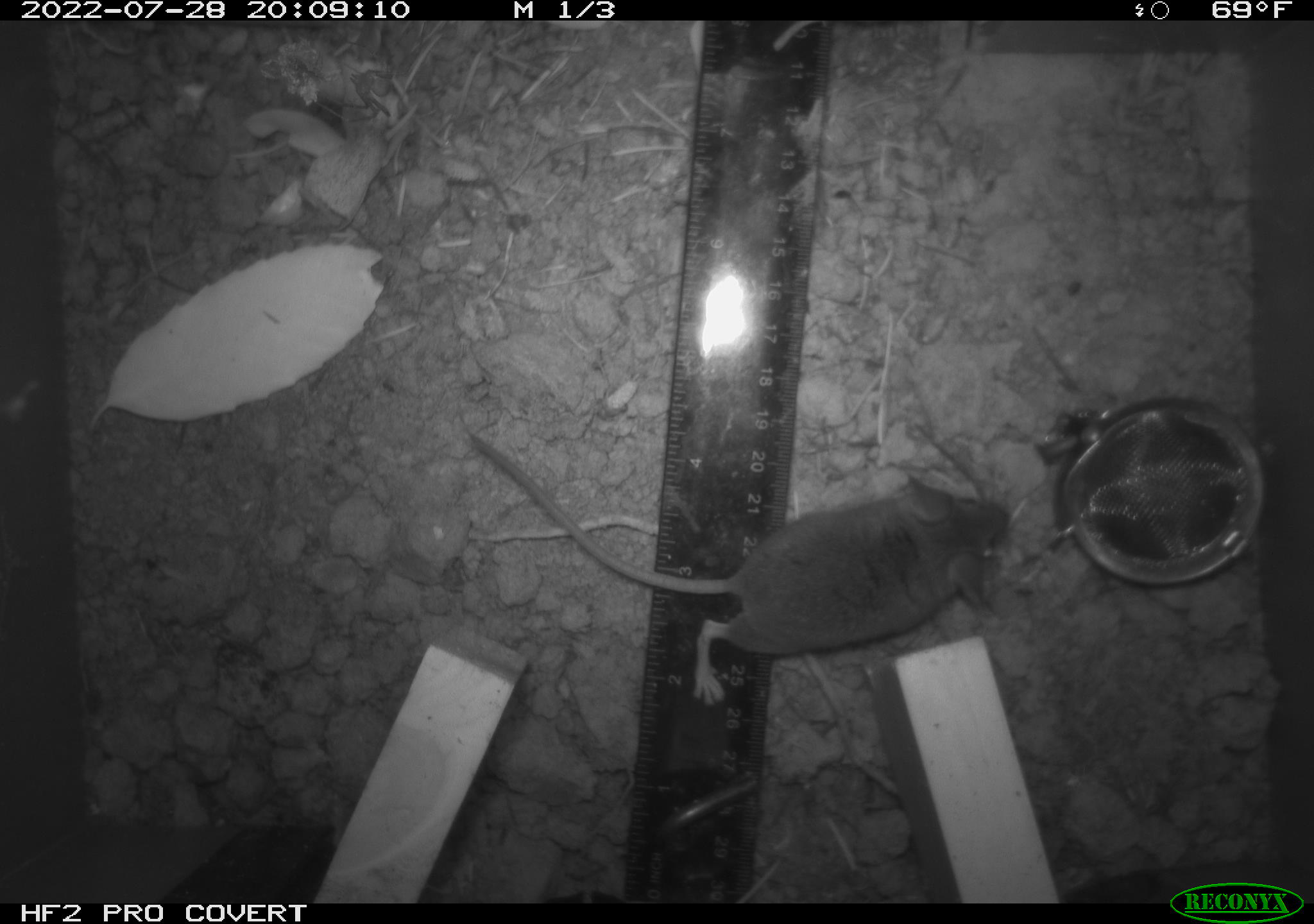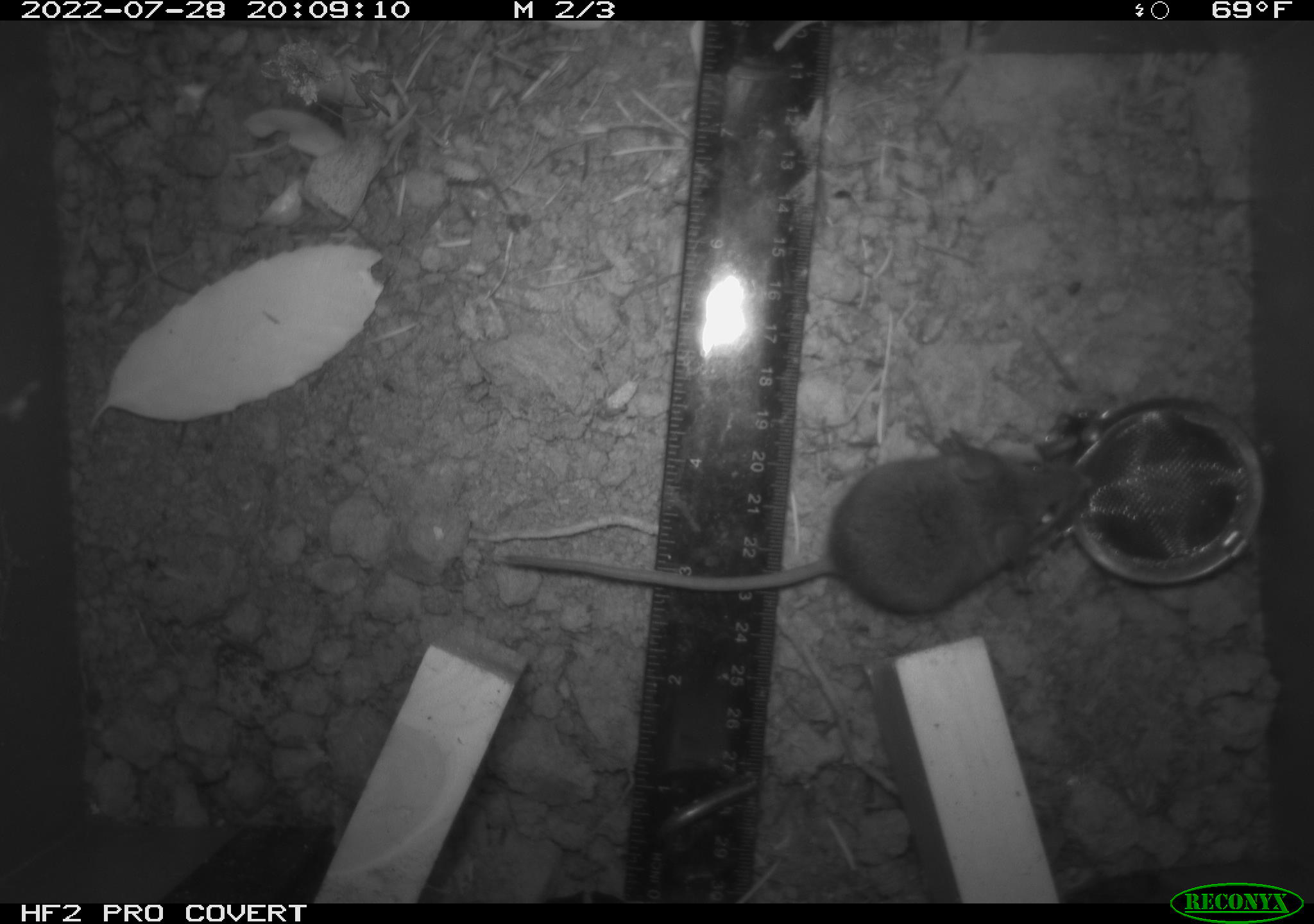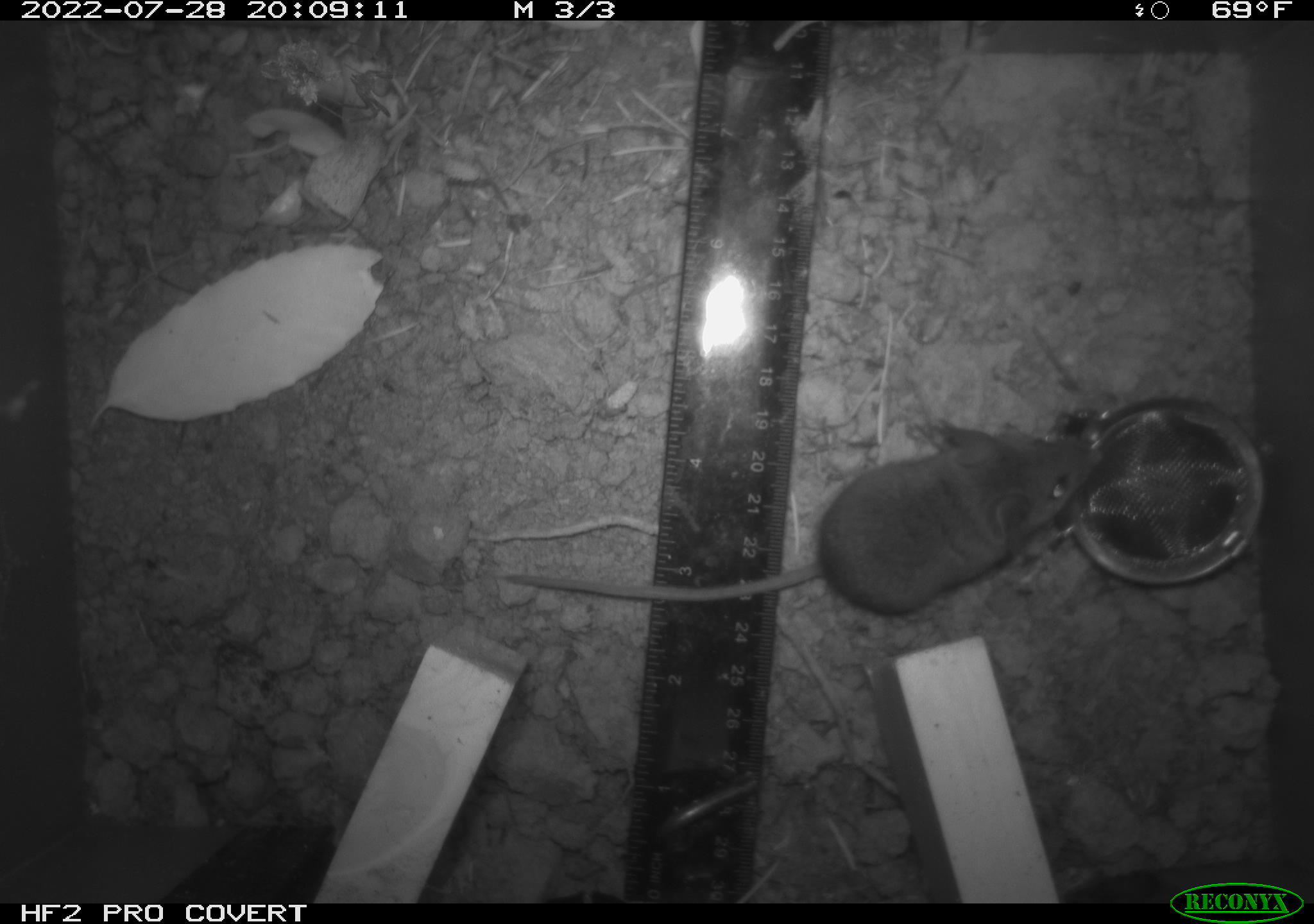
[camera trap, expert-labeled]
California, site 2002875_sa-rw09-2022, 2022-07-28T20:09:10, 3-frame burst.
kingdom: Animalia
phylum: Chordata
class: Mammalia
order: Rodentia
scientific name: Rodentia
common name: rodent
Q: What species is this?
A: Rodent (Rodentia).